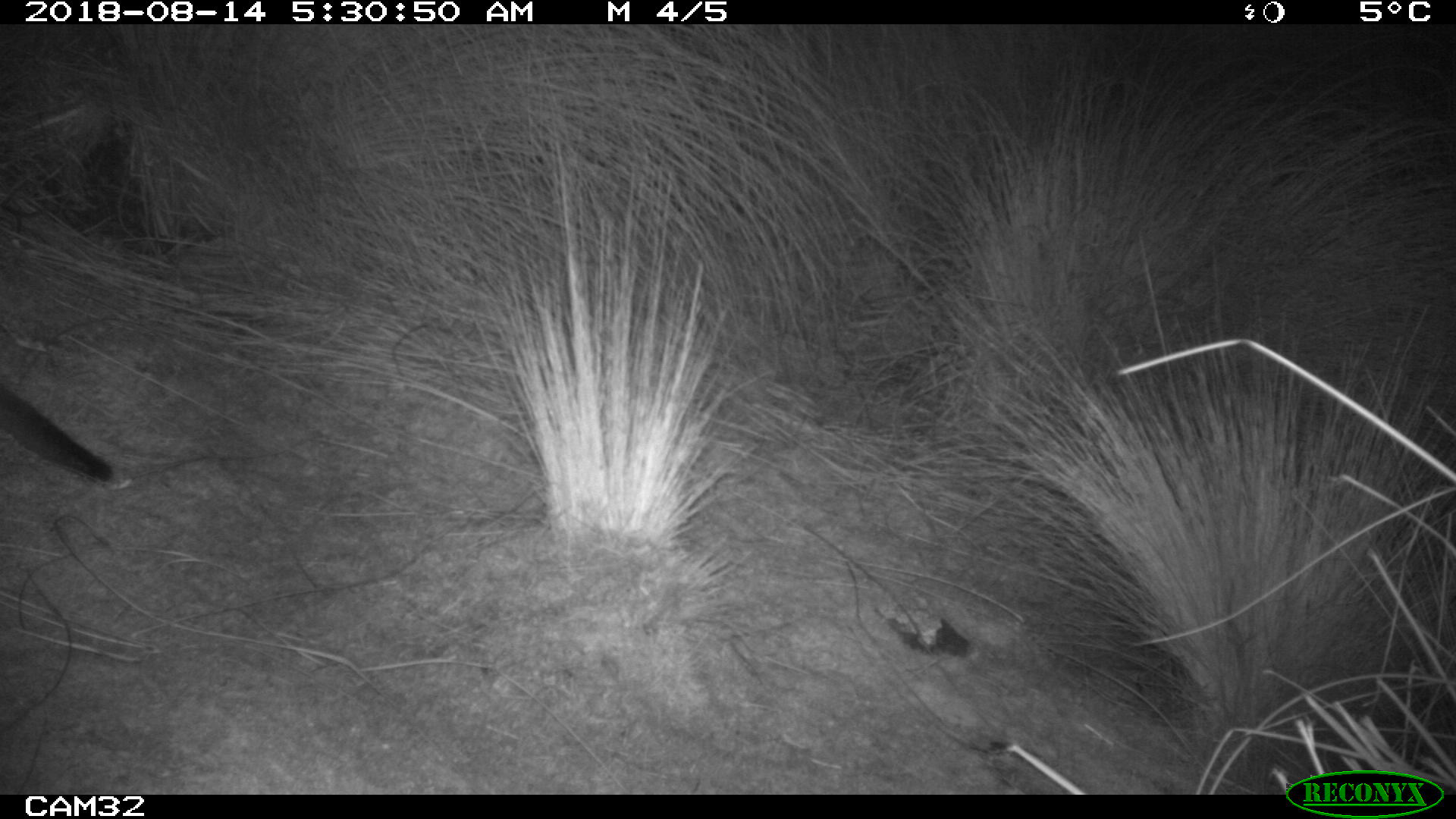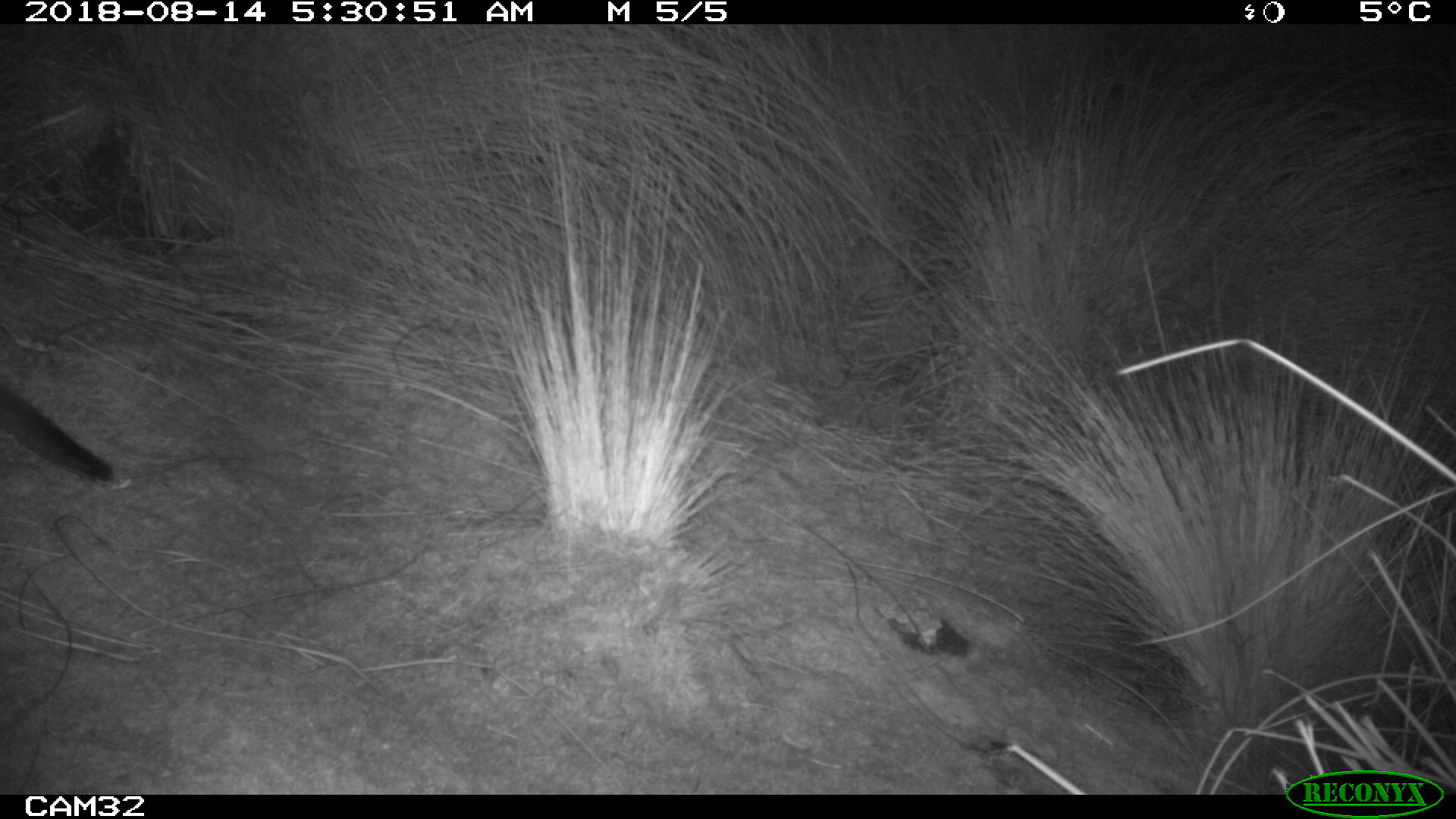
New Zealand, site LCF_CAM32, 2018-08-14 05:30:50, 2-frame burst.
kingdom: Animalia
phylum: Chordata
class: Mammalia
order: Diprotodontia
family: Macropodidae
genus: Notamacropus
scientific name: Notamacropus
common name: wallaby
Wallaby (Notamacropus).